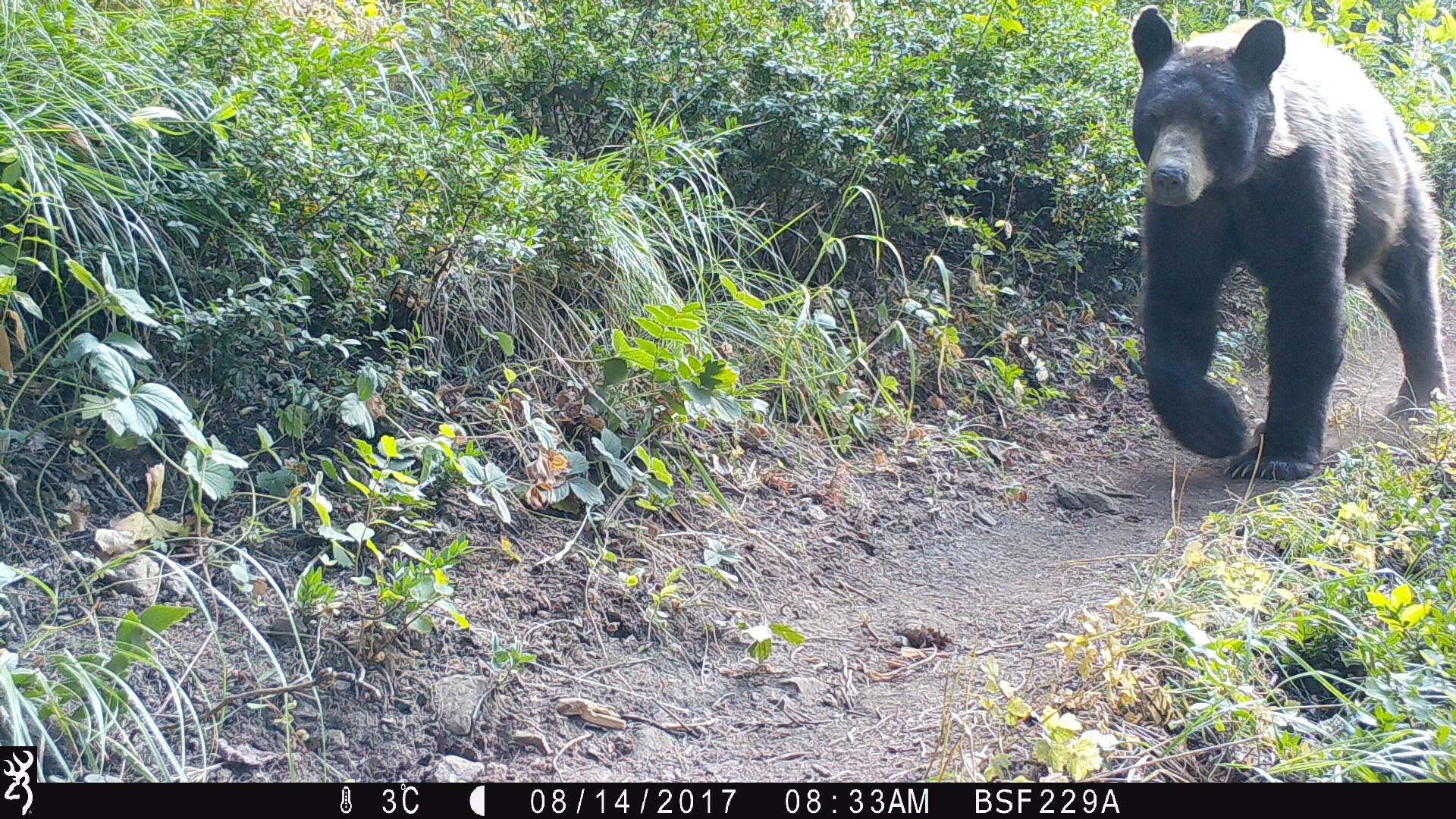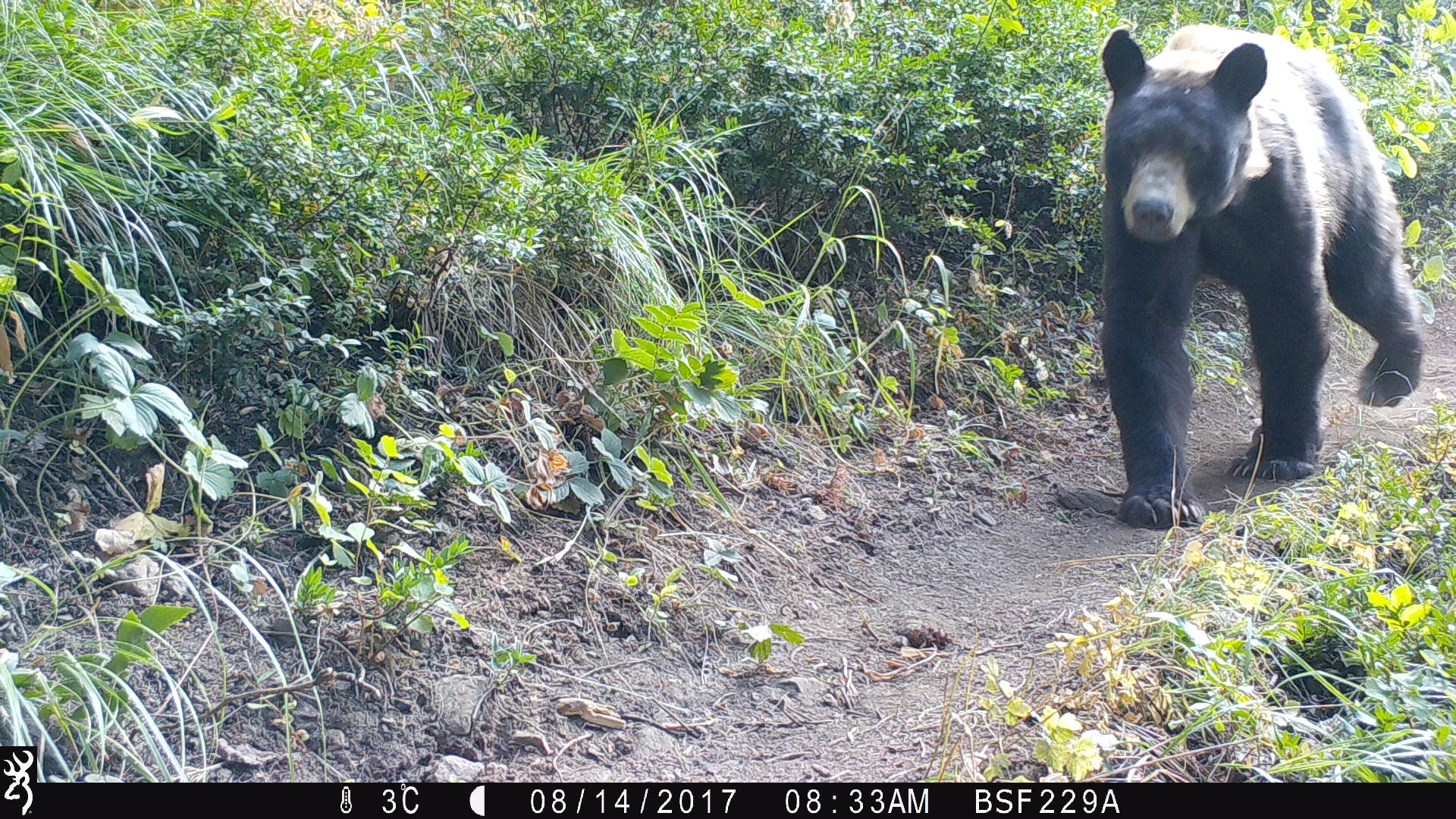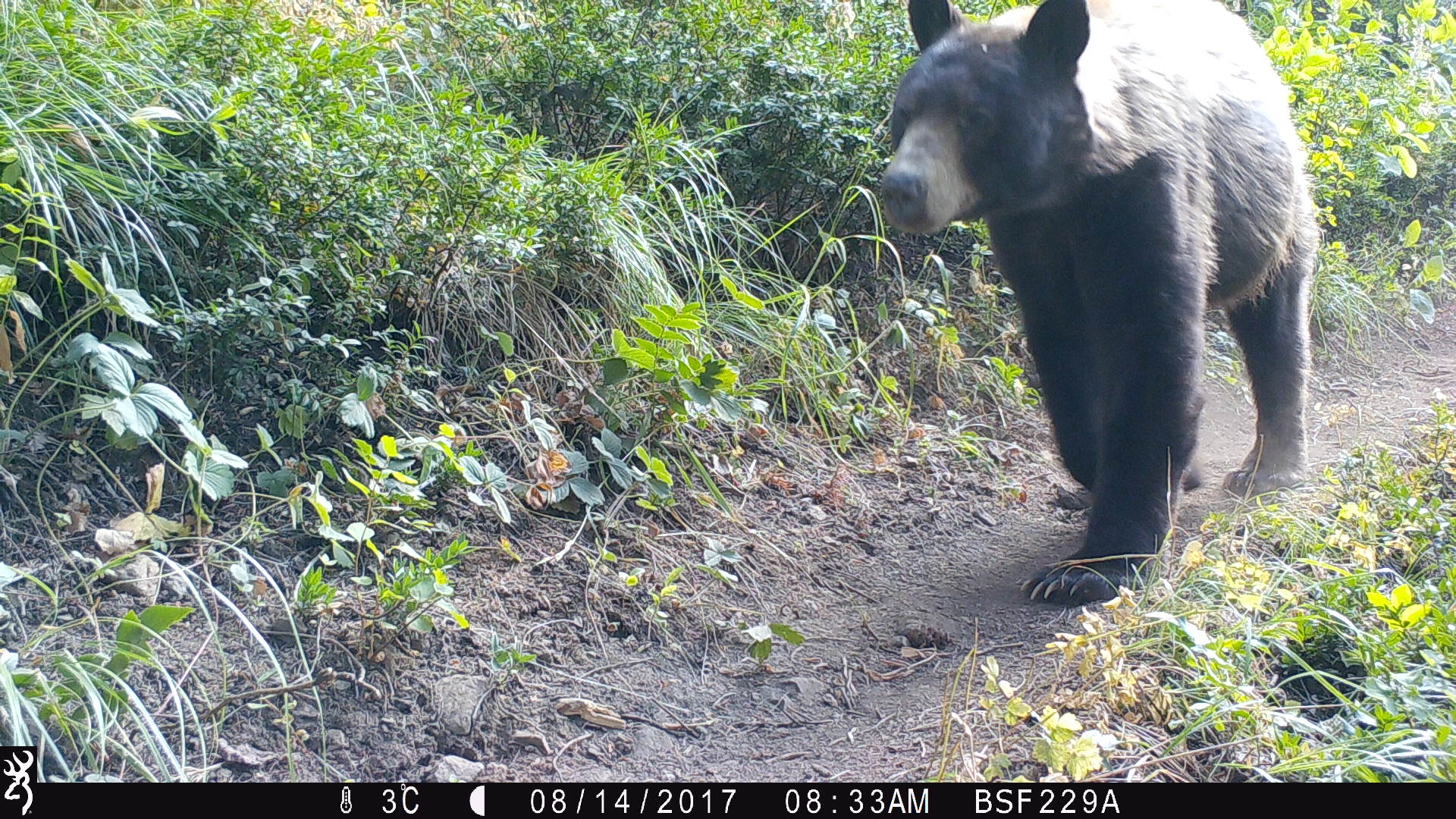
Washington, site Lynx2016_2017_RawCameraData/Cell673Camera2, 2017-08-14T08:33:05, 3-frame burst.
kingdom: Animalia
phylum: Chordata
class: Mammalia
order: Carnivora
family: Ursidae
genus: Ursus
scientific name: Ursus americanus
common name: american black bear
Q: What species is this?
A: Ursus americanus (american black bear).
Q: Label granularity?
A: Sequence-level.